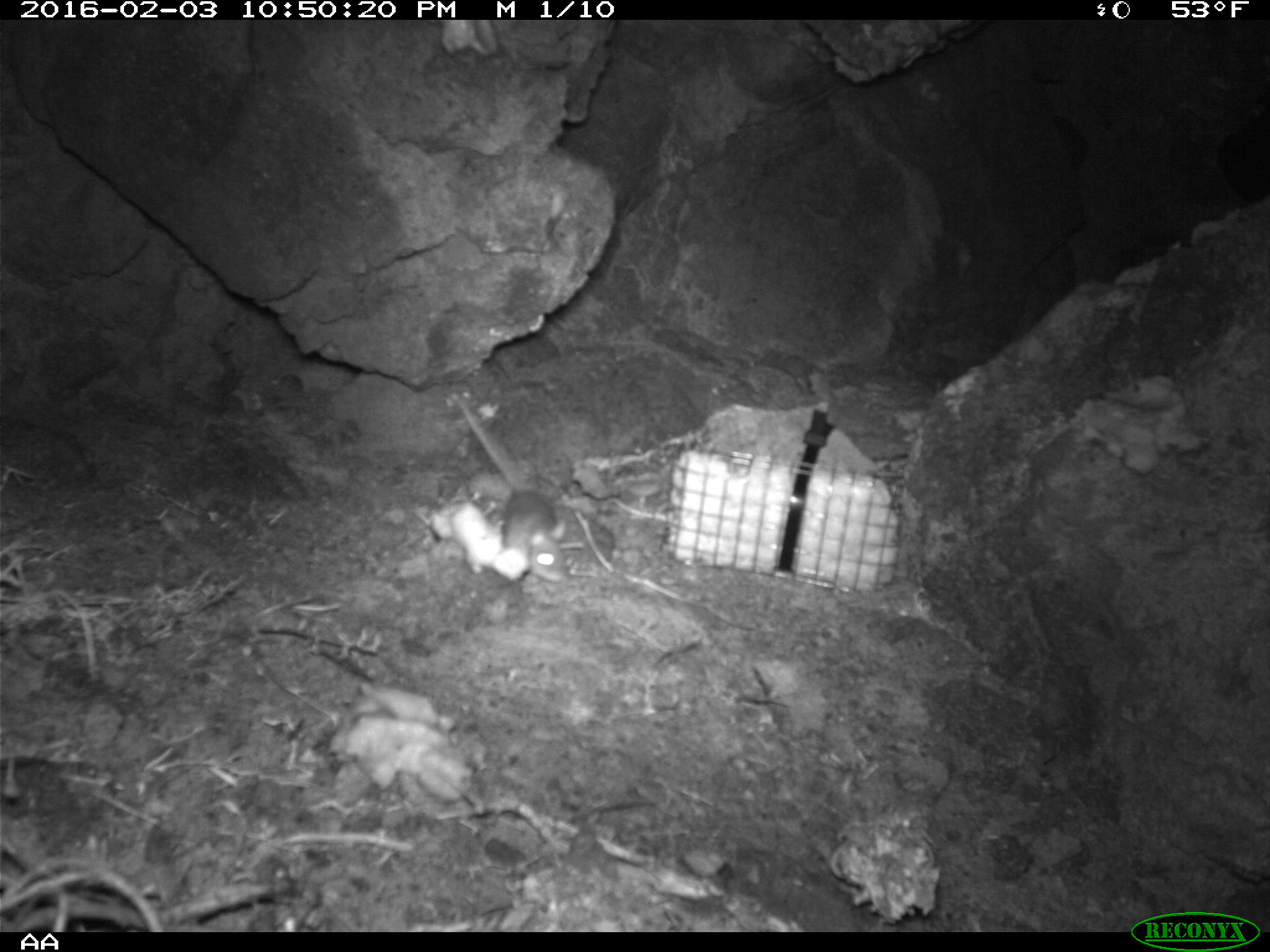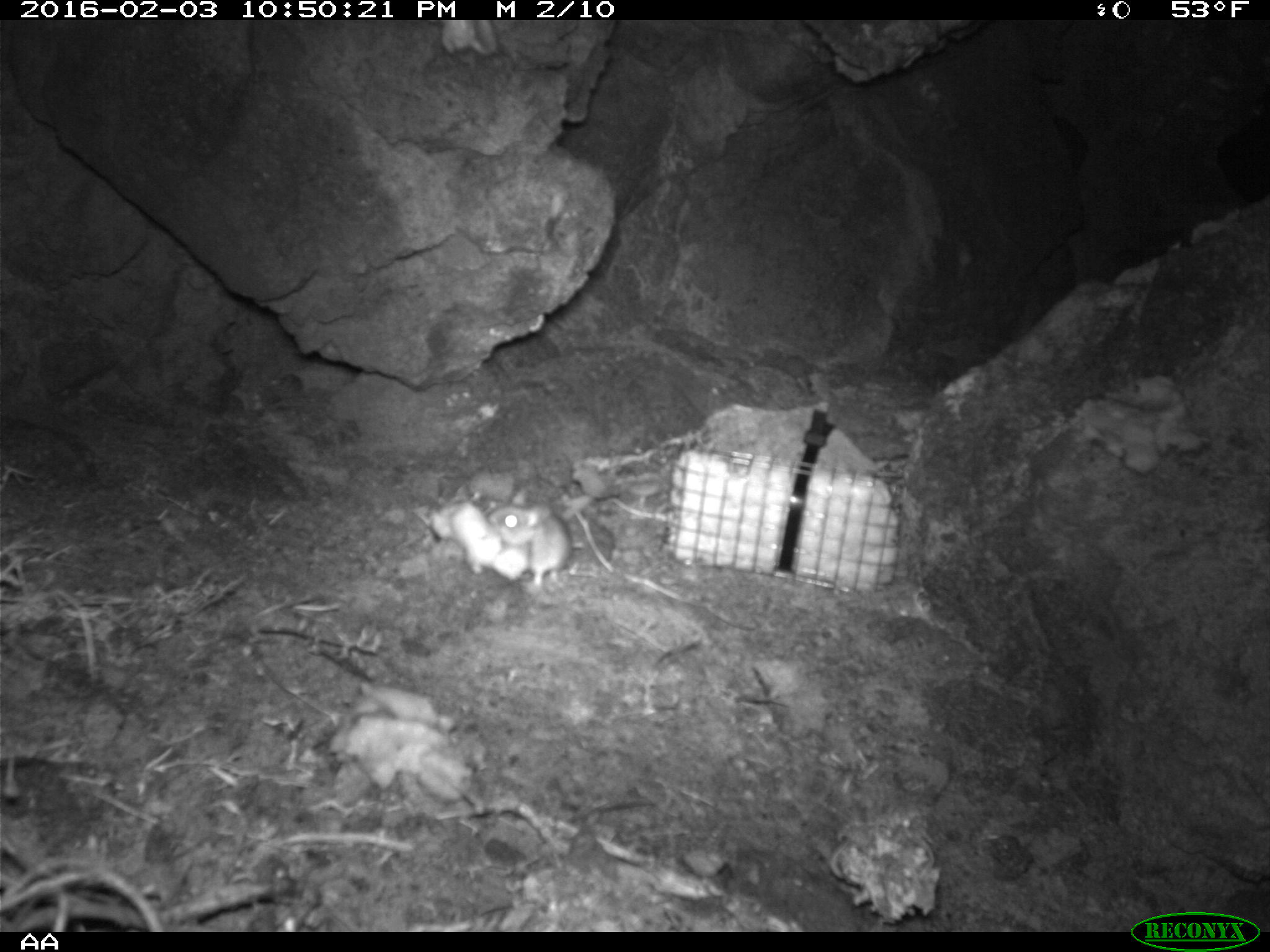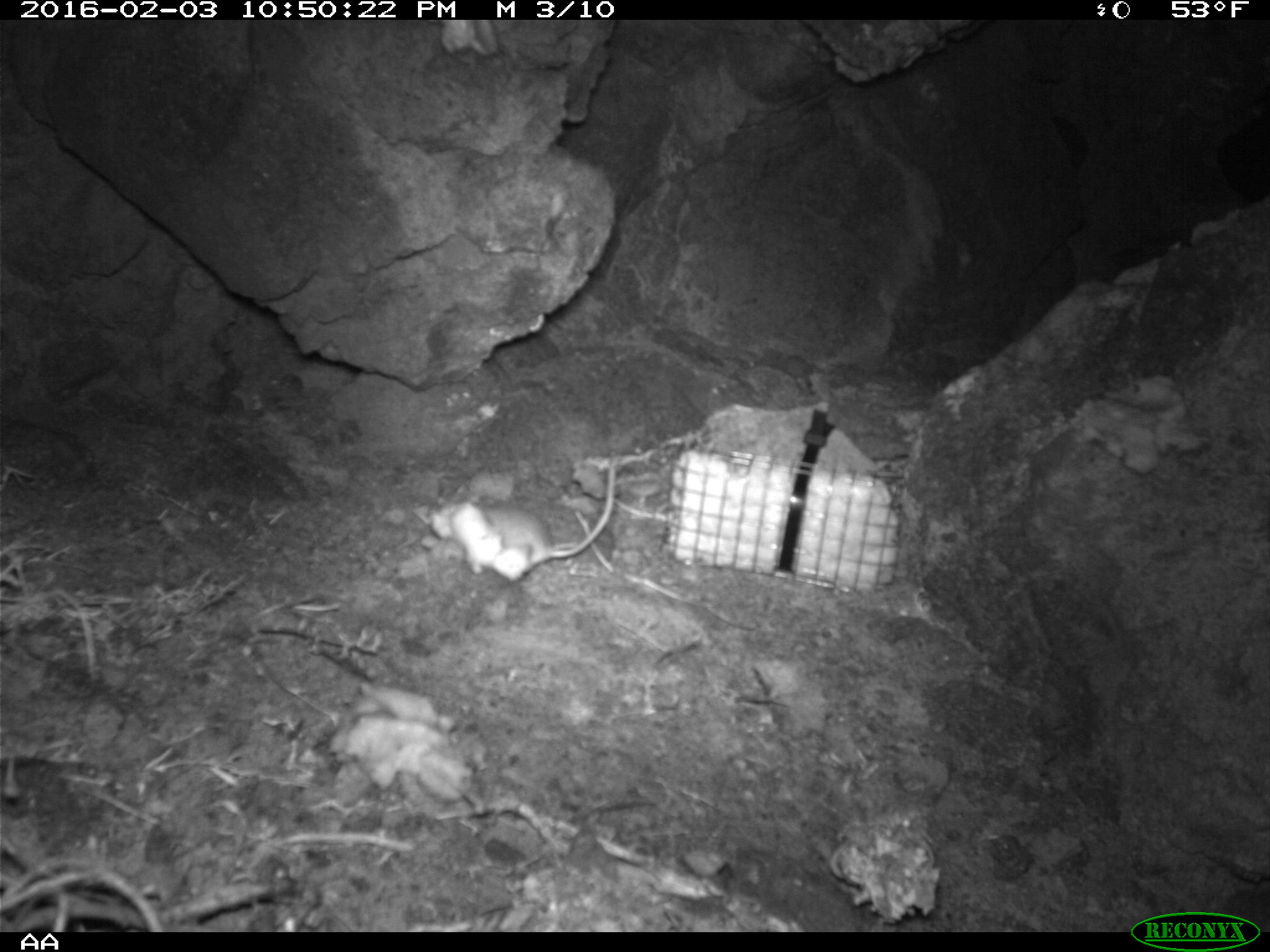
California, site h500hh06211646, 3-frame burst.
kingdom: Animalia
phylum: Chordata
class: Mammalia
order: Rodentia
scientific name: Rodentia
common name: rodent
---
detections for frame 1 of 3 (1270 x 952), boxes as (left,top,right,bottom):
rodent: (446,389,573,583)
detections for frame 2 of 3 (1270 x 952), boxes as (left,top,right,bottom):
rodent: (488,505,571,589)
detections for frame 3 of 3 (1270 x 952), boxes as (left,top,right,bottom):
rodent: (419,449,615,576)